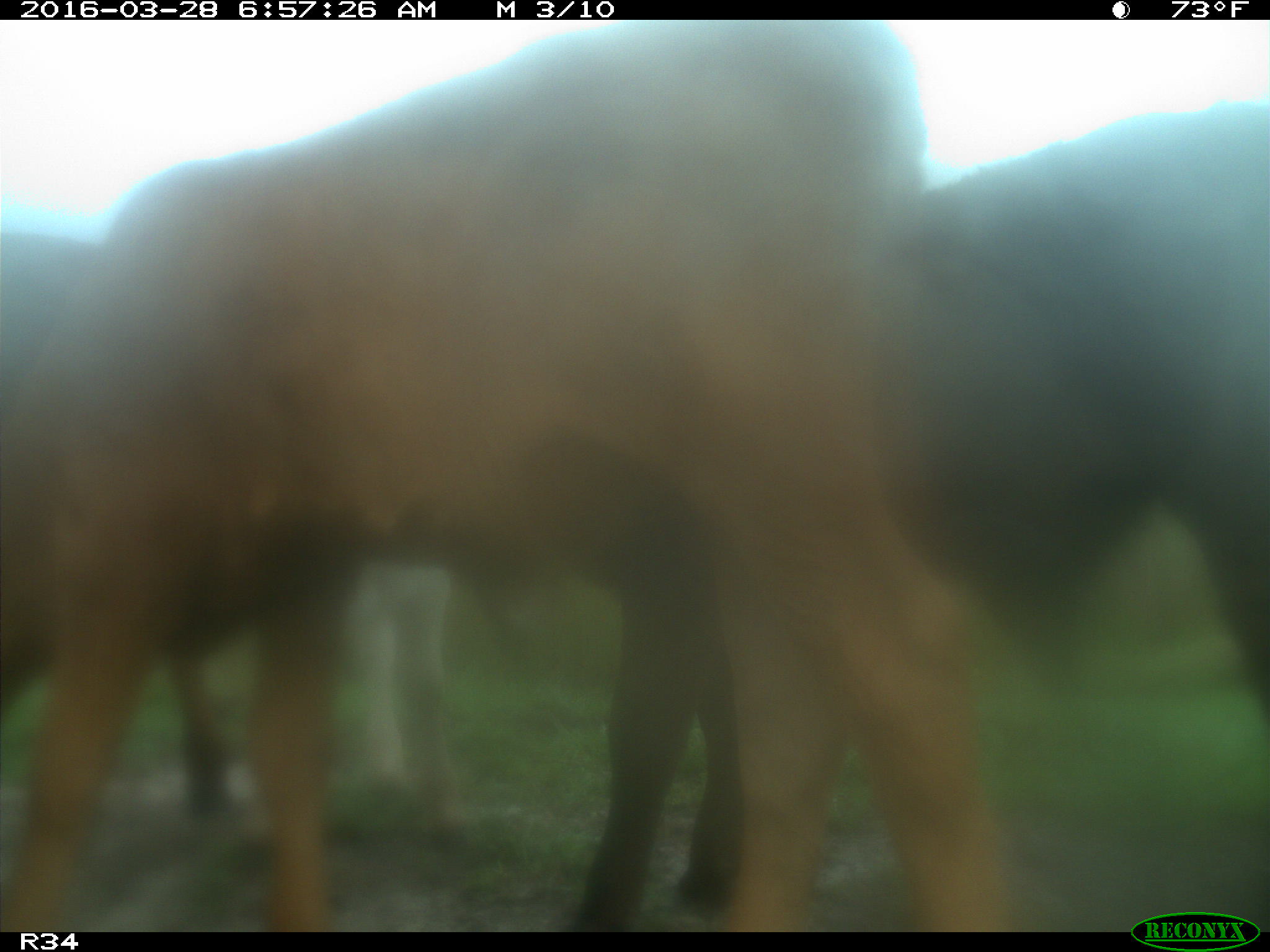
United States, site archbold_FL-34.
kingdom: Animalia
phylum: Chordata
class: Mammalia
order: Artiodactyla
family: Bovidae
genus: Bos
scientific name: Bos taurus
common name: domestic cow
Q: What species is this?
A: Bos taurus (domestic cow).